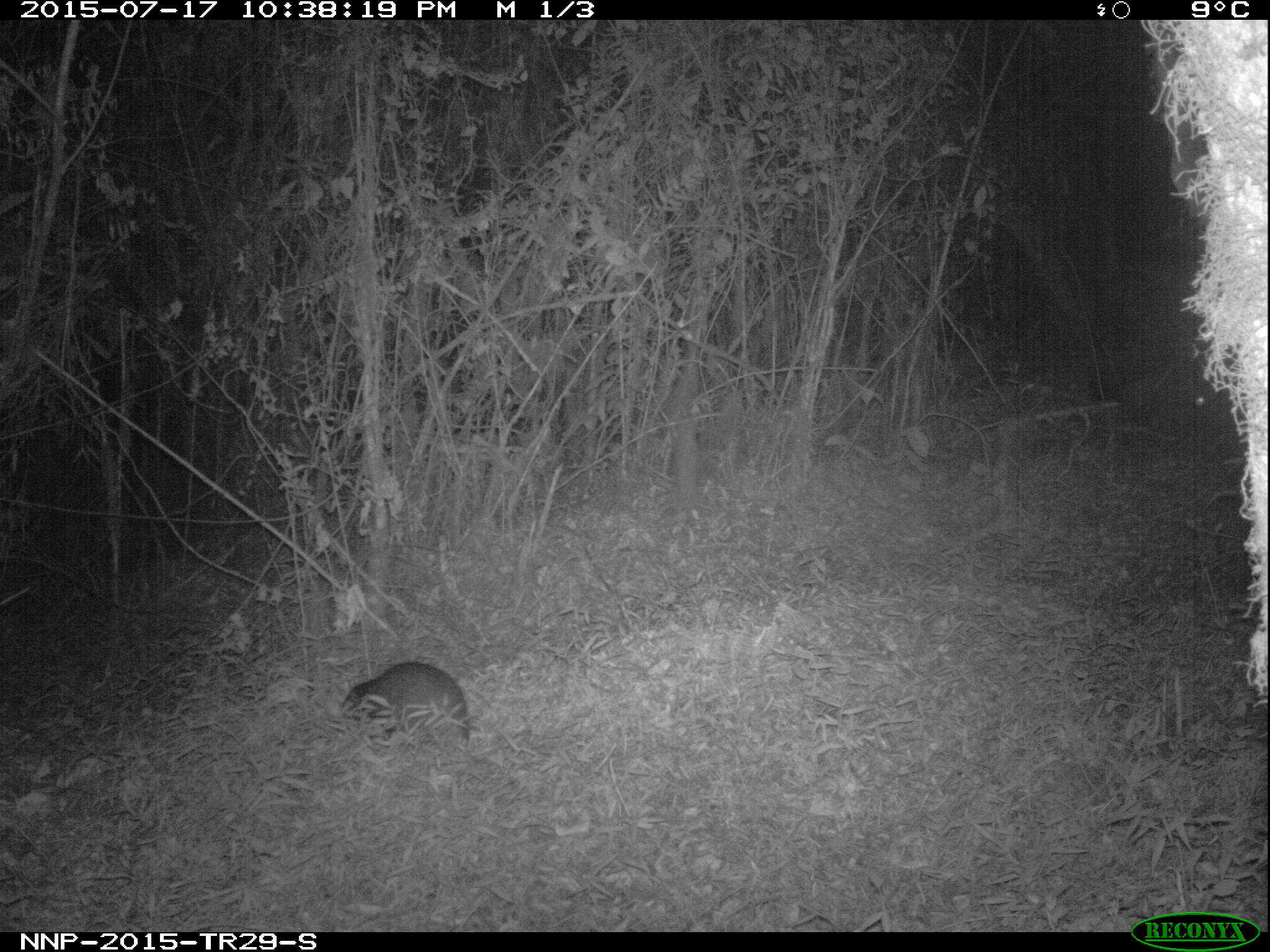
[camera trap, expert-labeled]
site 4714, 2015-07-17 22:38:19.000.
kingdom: Animalia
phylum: Chordata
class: Mammalia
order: Rodentia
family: Thryonomyidae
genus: Thryonomys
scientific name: Thryonomys swinderianus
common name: greater cane rat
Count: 1.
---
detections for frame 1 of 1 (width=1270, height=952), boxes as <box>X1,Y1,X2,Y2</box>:
thryonomys swinderianus: <box>340,661,470,739</box>